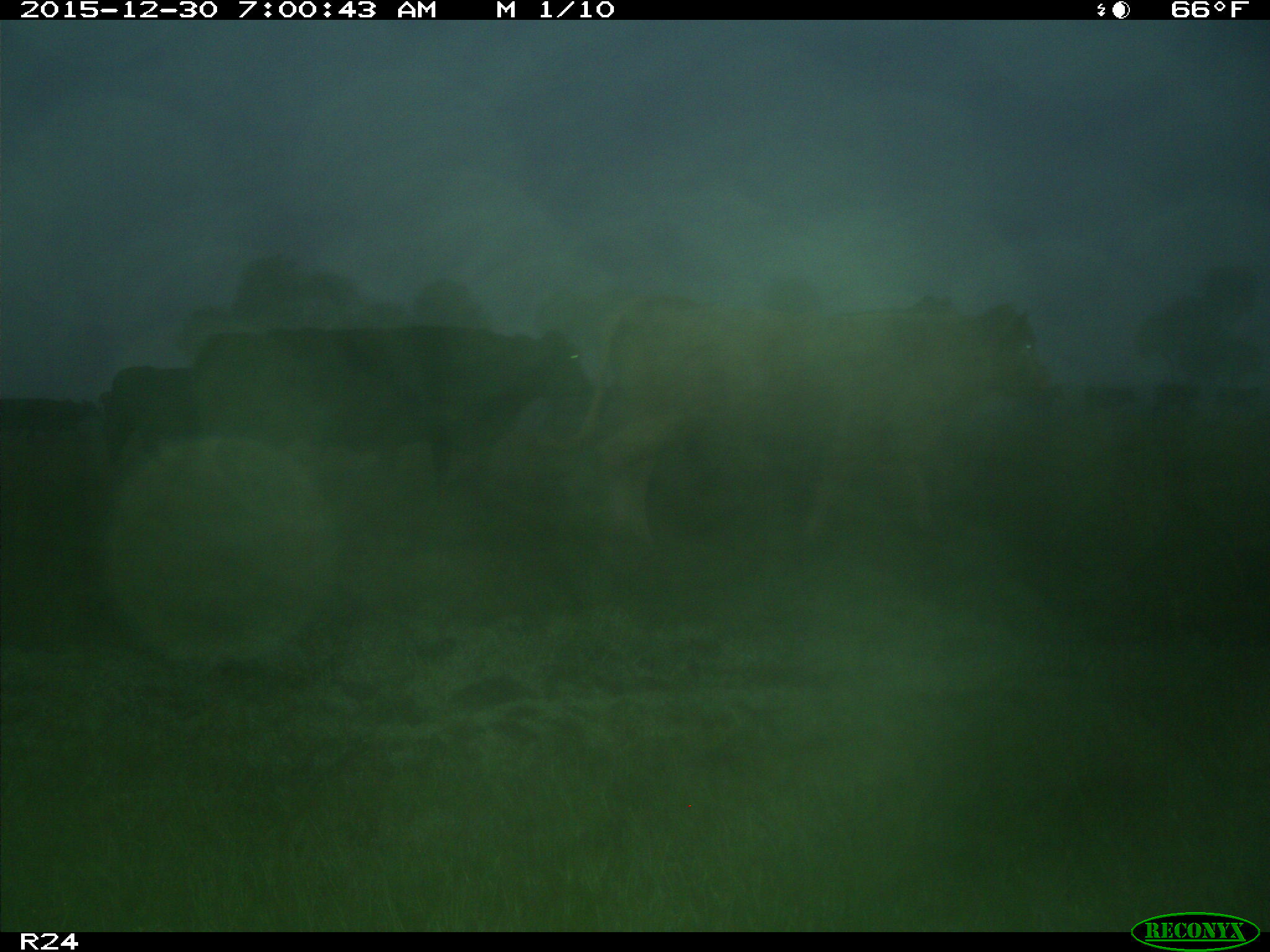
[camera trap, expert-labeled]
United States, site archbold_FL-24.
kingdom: Animalia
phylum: Chordata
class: Mammalia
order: Artiodactyla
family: Bovidae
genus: Bos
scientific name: Bos taurus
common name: domestic cow